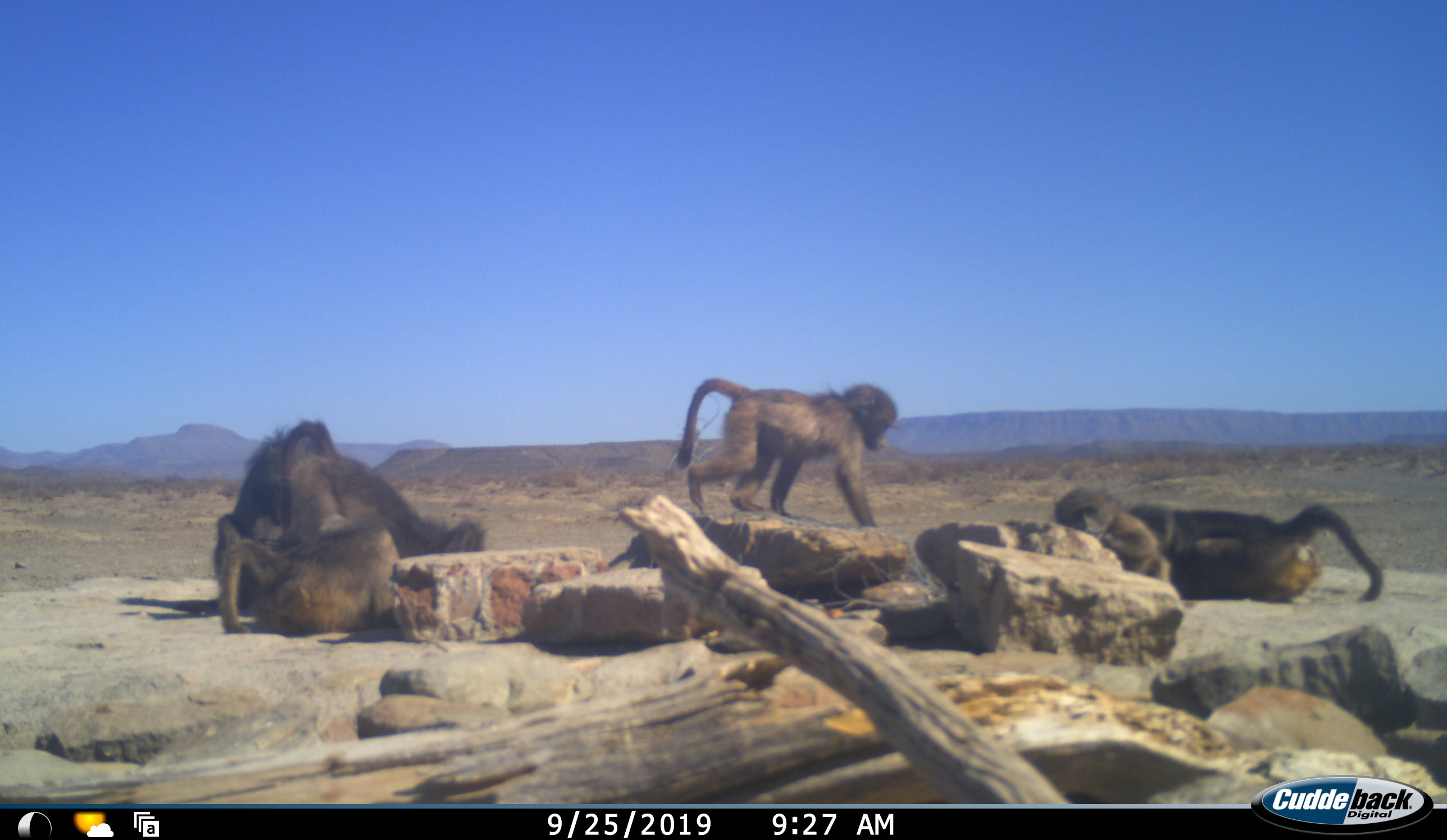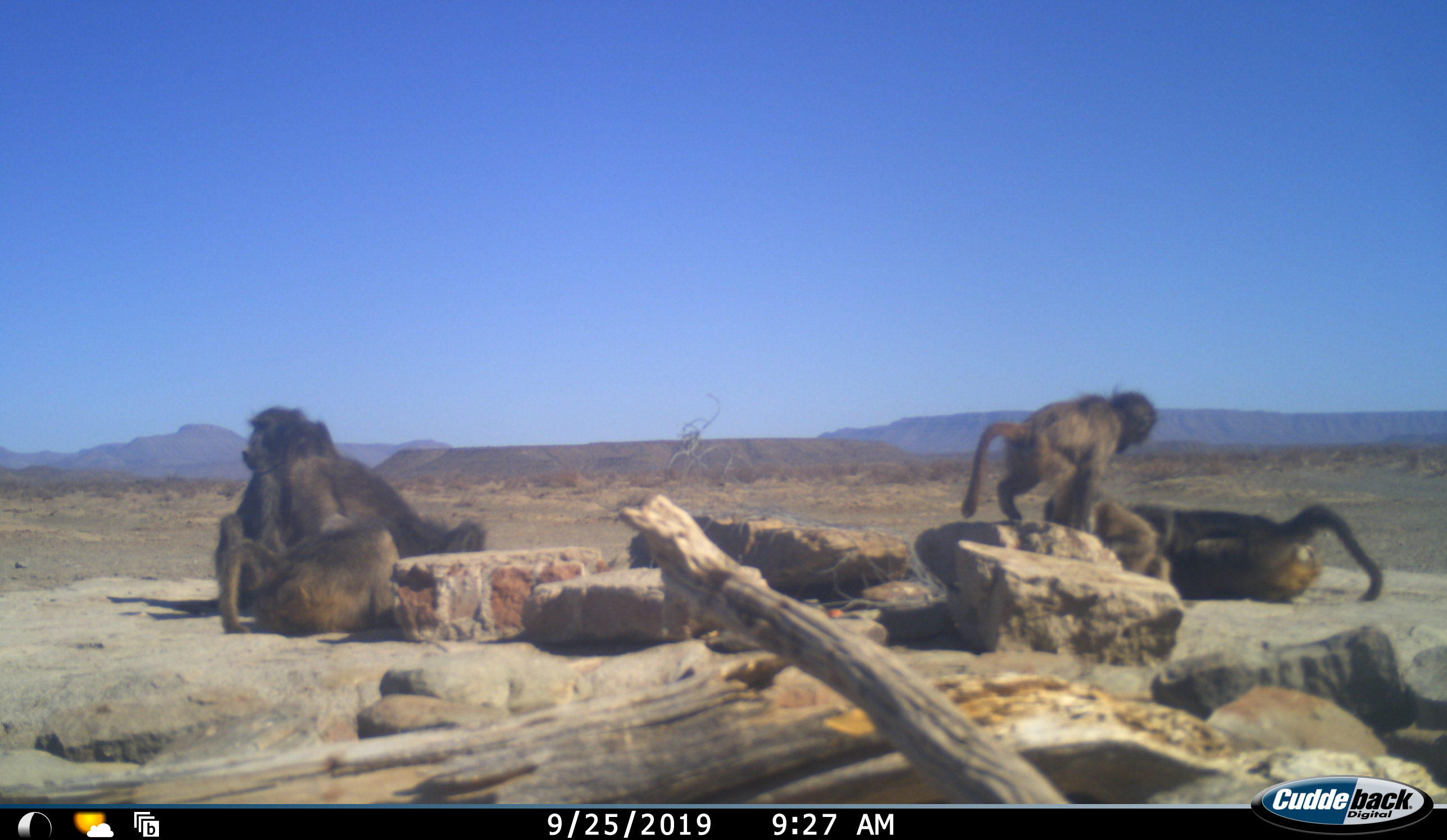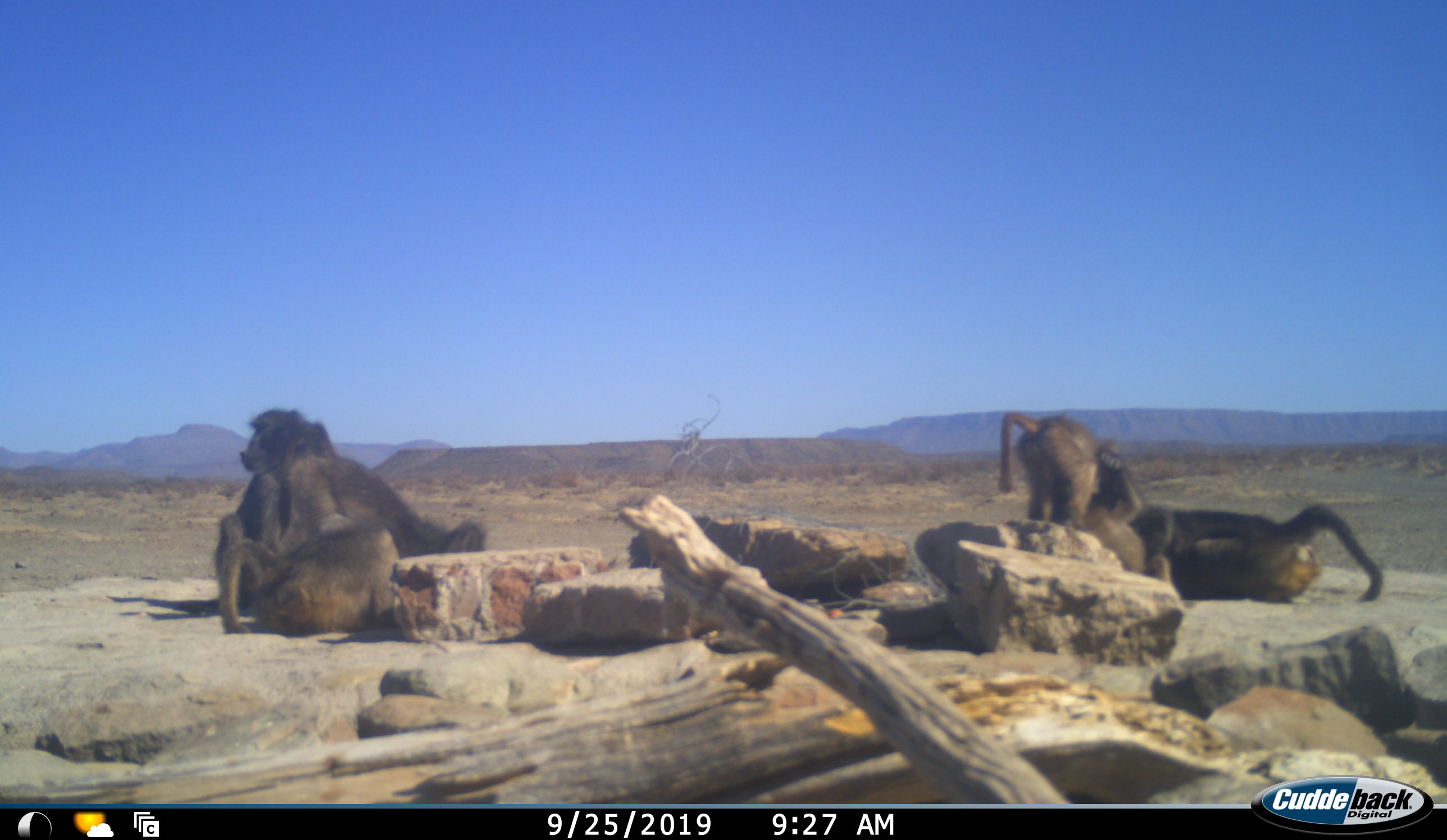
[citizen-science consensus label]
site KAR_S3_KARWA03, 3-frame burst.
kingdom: Animalia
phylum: Chordata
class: Mammalia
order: Primates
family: Cercopithecidae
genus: Papio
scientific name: Papio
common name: baboon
Baboon (Papio), count 5. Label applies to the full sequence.